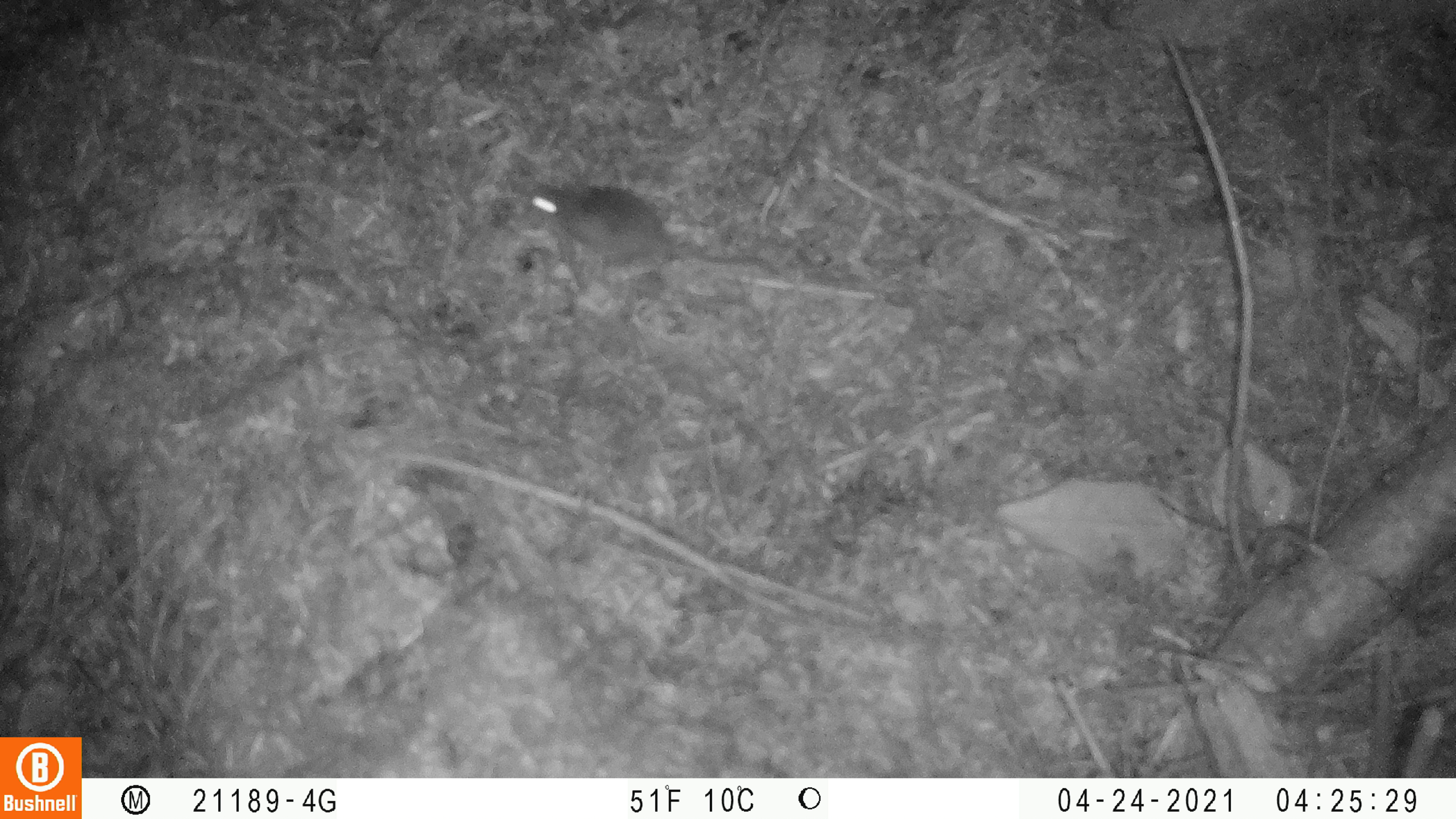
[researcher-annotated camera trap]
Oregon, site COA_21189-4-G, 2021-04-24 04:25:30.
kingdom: Animalia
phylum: Chordata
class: Mammalia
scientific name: Mammalia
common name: small mammal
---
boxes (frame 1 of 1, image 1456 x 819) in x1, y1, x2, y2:
small mammal: 516, 174, 787, 283